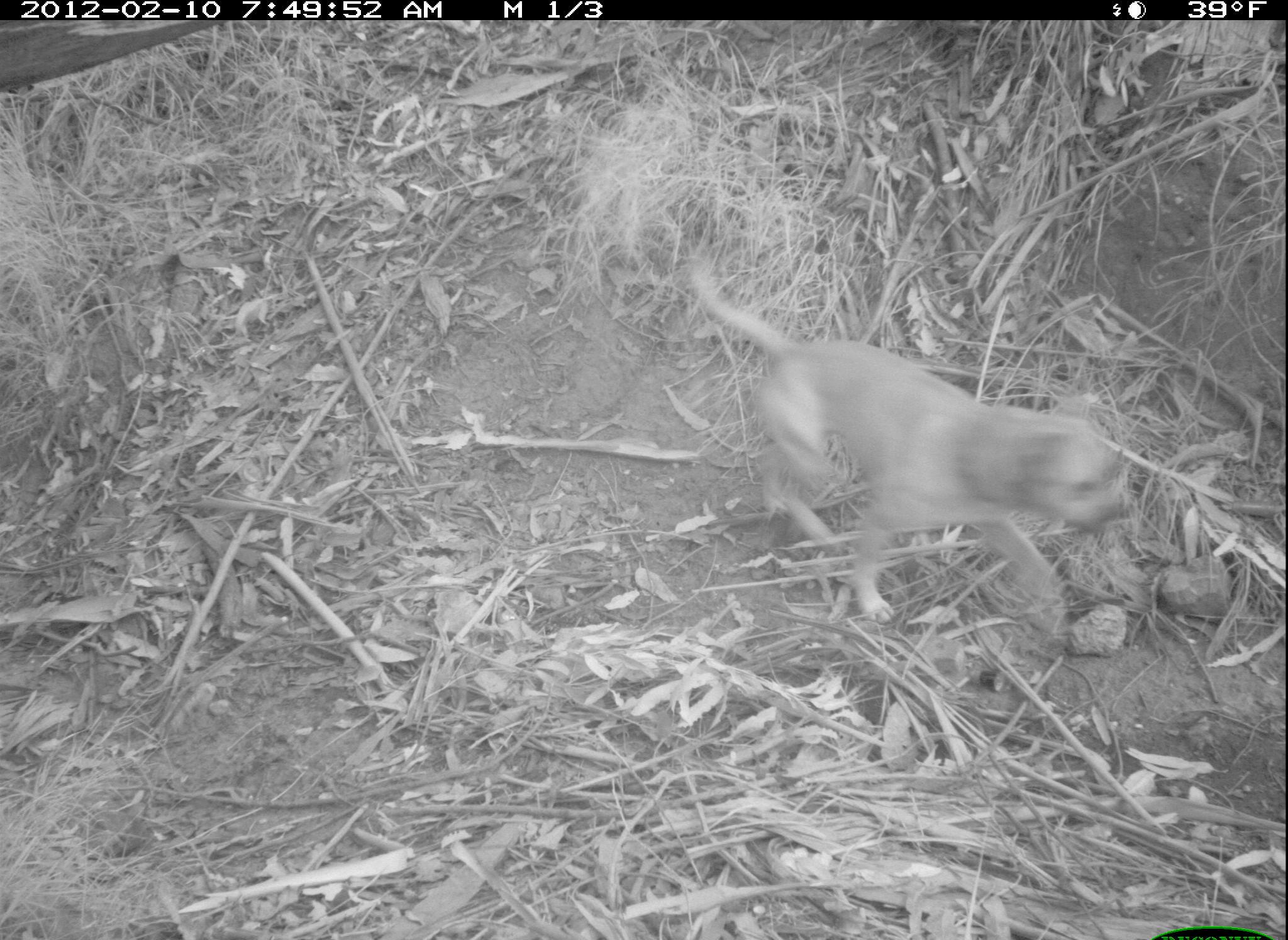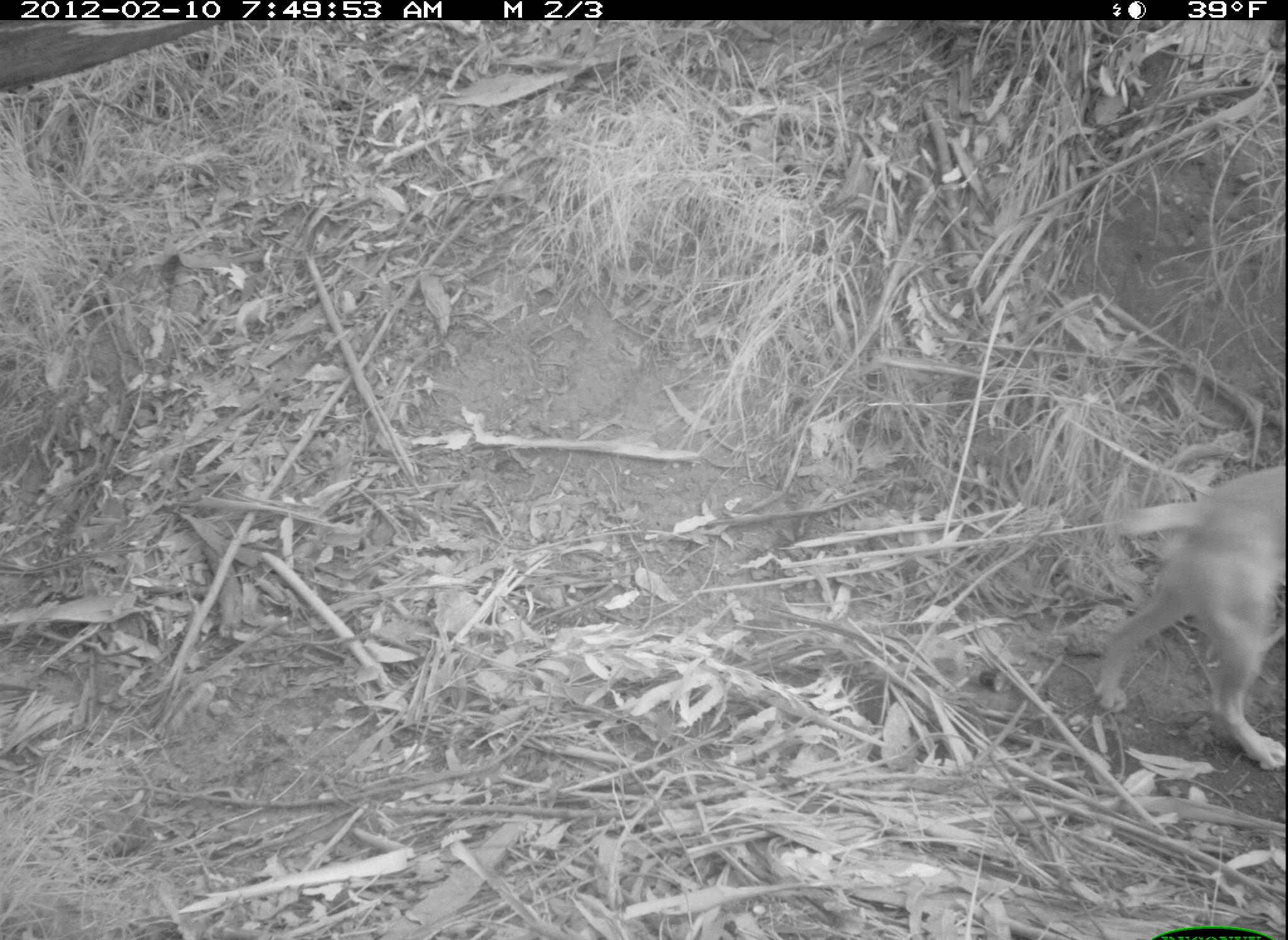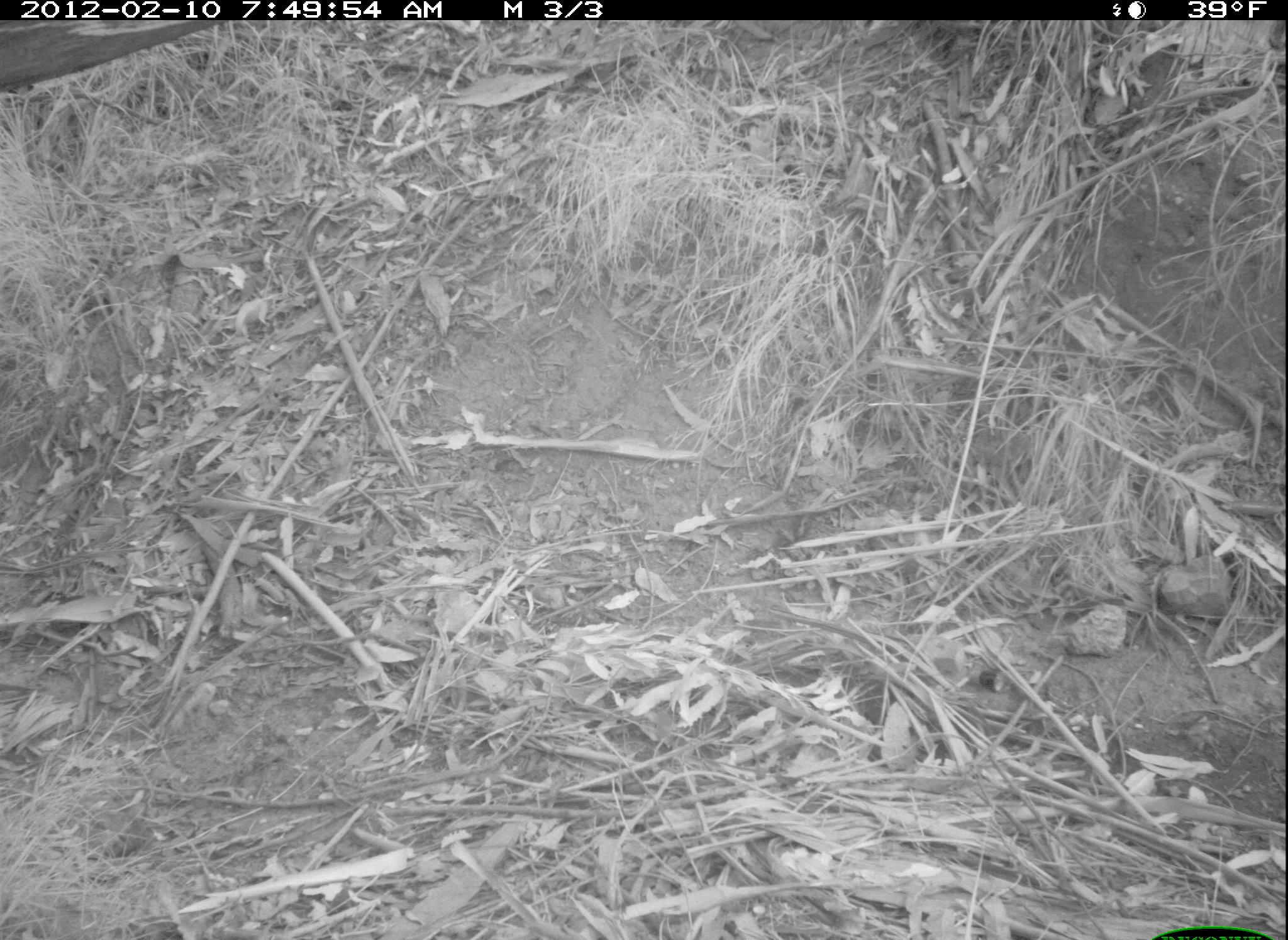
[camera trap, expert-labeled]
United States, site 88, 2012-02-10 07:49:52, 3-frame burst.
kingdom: Animalia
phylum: Chordata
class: Mammalia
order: Carnivora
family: Canidae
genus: Canis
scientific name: Canis familiaris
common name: domestic dog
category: dog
Dog (domestic dog) (Canis familiaris).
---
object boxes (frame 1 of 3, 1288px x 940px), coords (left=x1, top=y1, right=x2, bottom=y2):
dog: (left=670, top=251, right=1127, bottom=638)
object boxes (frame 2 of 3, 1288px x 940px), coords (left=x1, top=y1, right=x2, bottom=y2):
dog: (left=1082, top=454, right=1286, bottom=773)